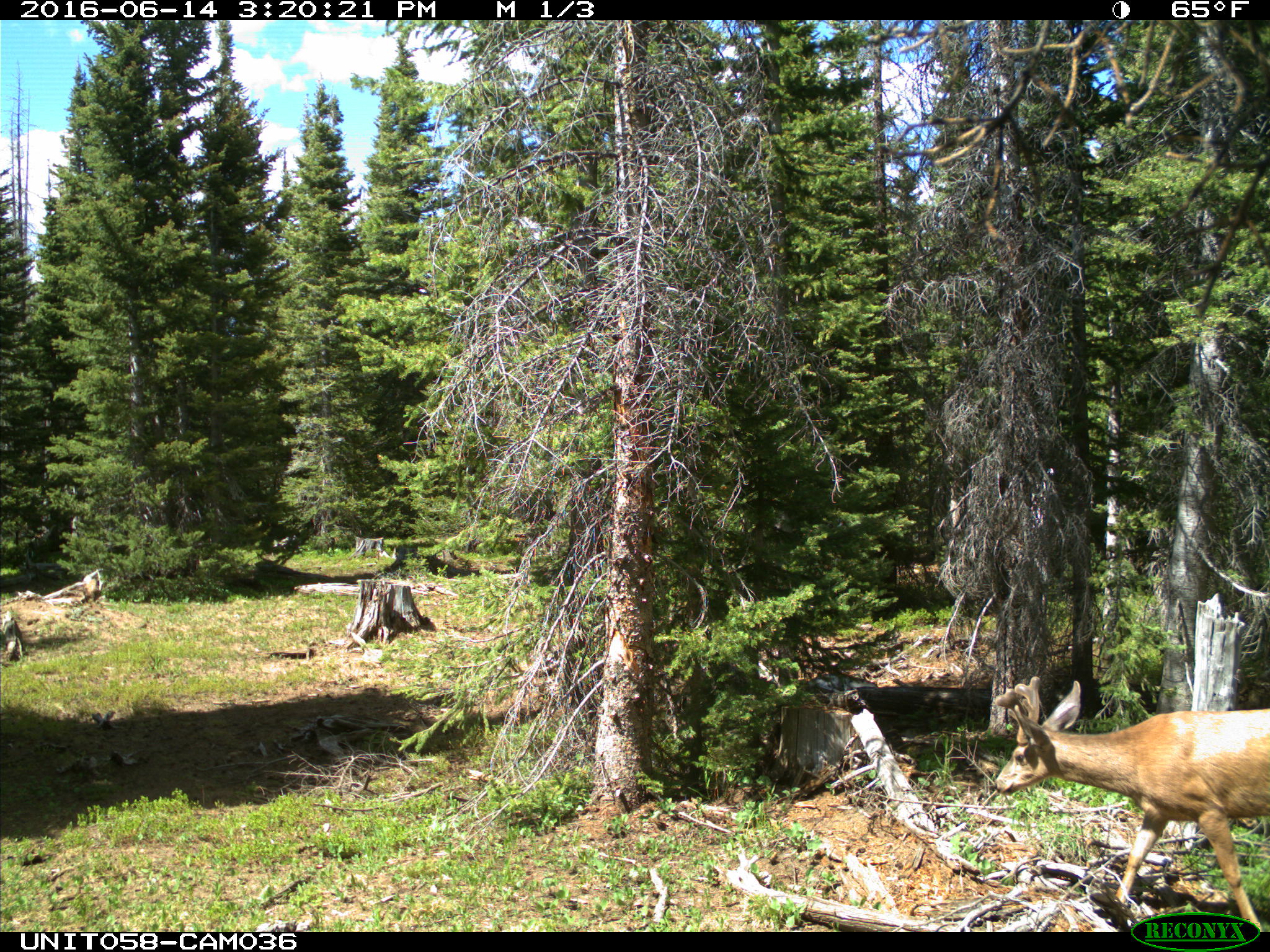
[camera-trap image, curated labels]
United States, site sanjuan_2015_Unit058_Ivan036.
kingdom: Animalia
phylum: Chordata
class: Mammalia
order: Artiodactyla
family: Cervidae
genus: Odocoileus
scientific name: Odocoileus hemionus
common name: mule deer